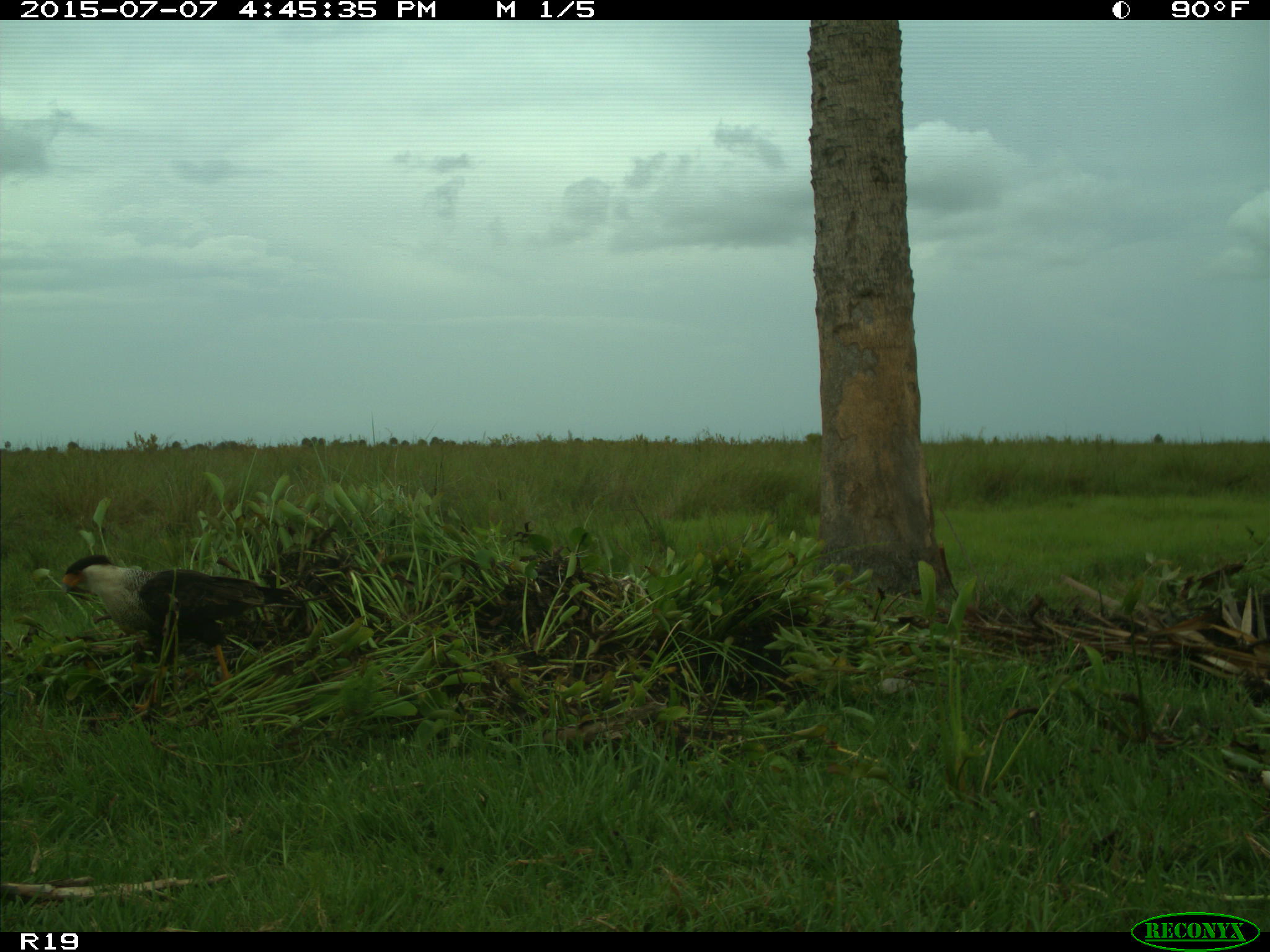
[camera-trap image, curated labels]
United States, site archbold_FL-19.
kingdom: Animalia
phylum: Chordata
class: Aves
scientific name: Aves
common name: birds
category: unidentified bird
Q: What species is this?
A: Unidentified bird (birds) (Aves).